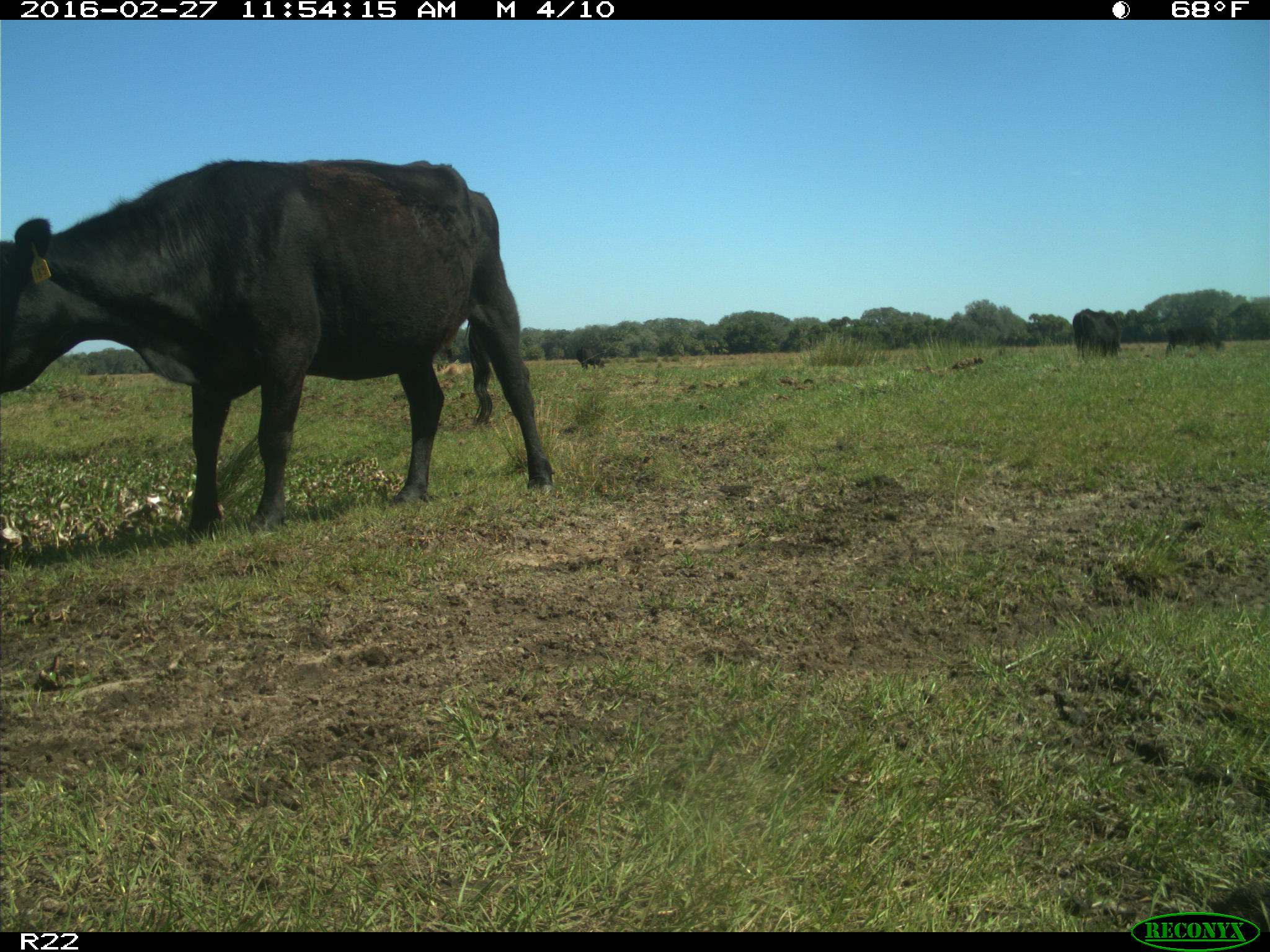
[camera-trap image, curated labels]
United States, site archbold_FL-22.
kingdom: Animalia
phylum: Chordata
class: Mammalia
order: Artiodactyla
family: Bovidae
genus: Bos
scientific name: Bos taurus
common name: domestic cow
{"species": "Bos taurus (domestic cow)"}